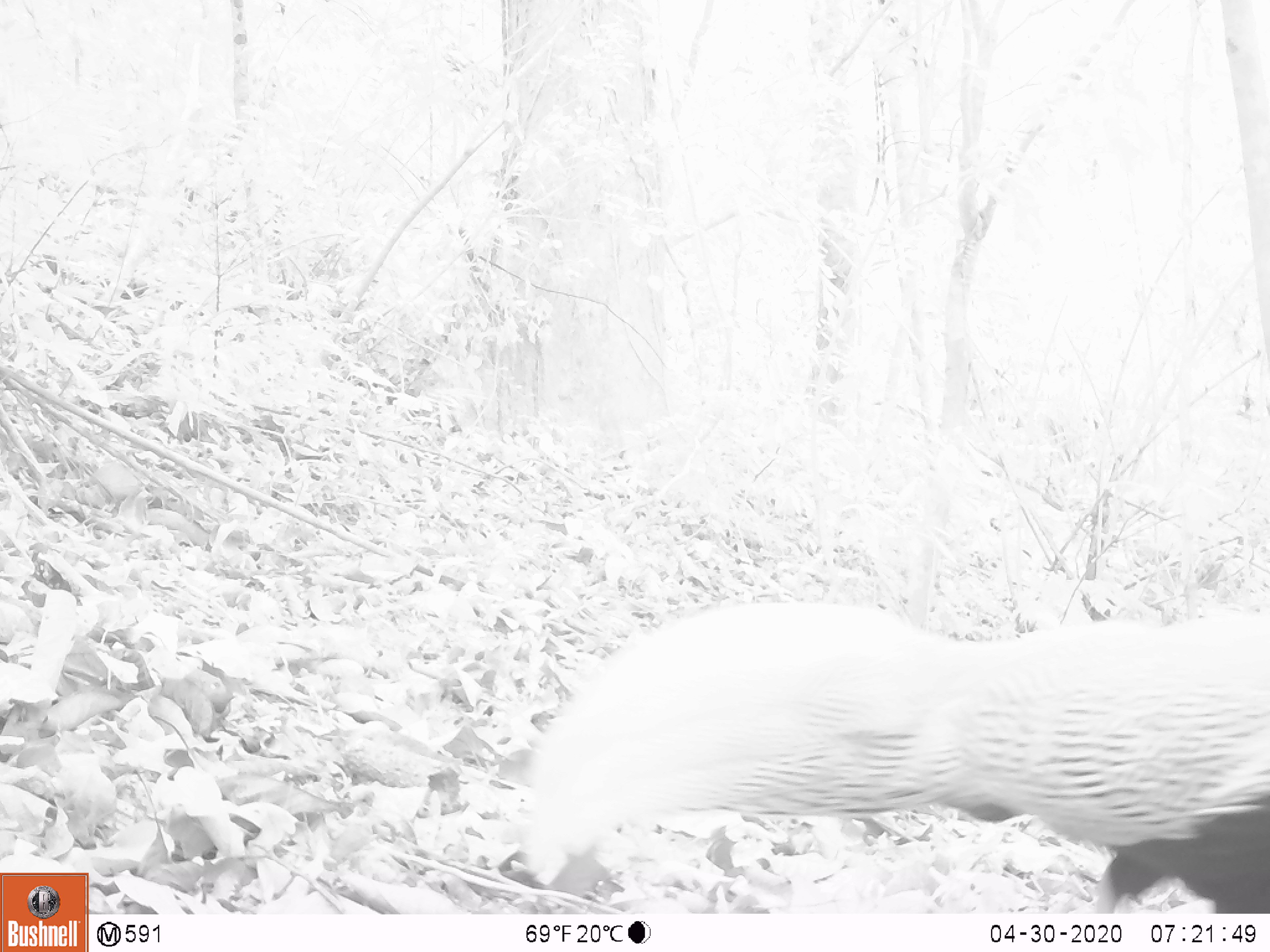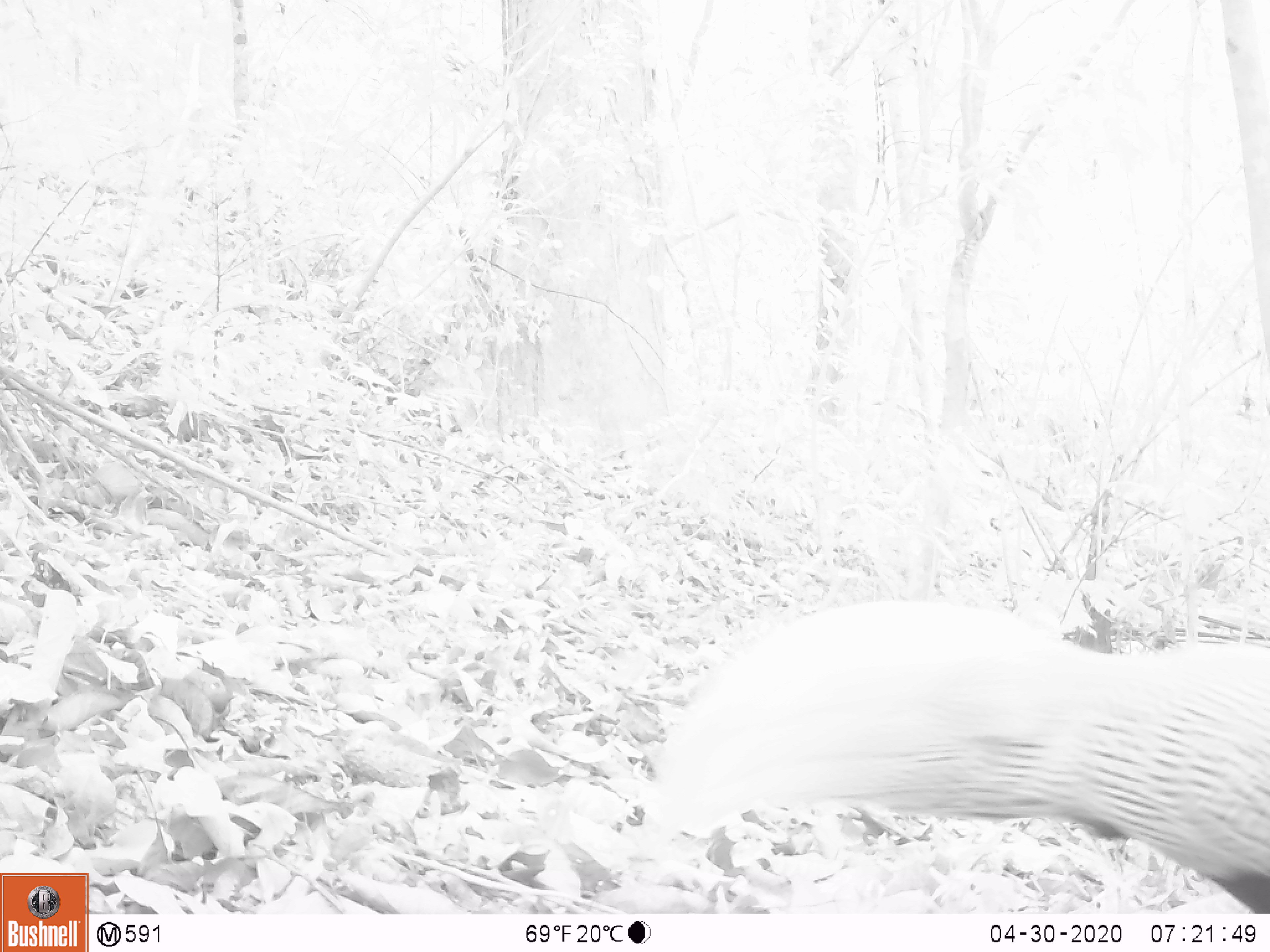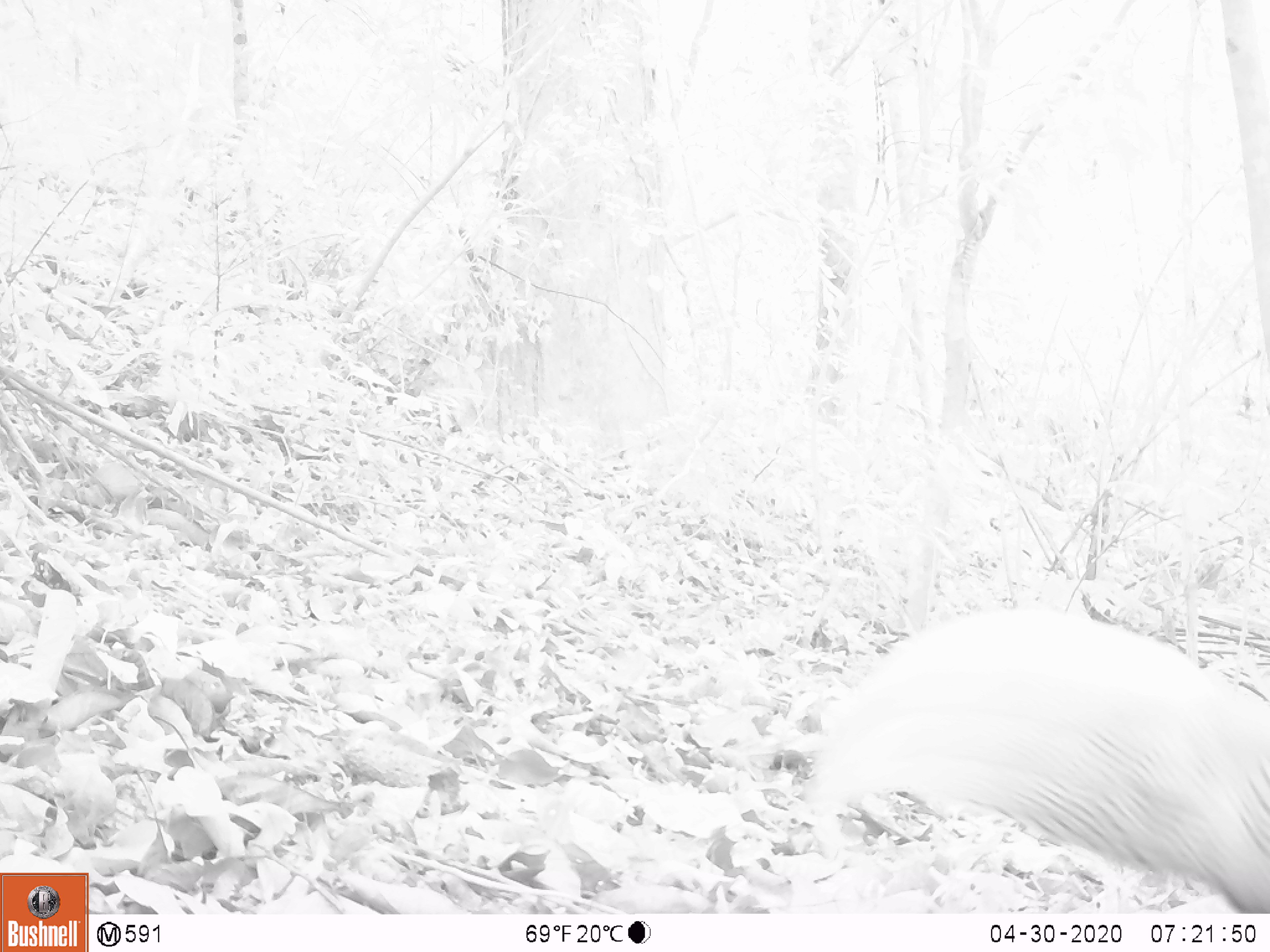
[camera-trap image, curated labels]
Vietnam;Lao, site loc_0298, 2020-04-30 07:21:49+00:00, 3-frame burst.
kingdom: Animalia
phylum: Chordata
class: Aves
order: Galliformes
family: Phasianidae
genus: Lophura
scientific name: Lophura nycthemera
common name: silver pheasant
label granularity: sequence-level